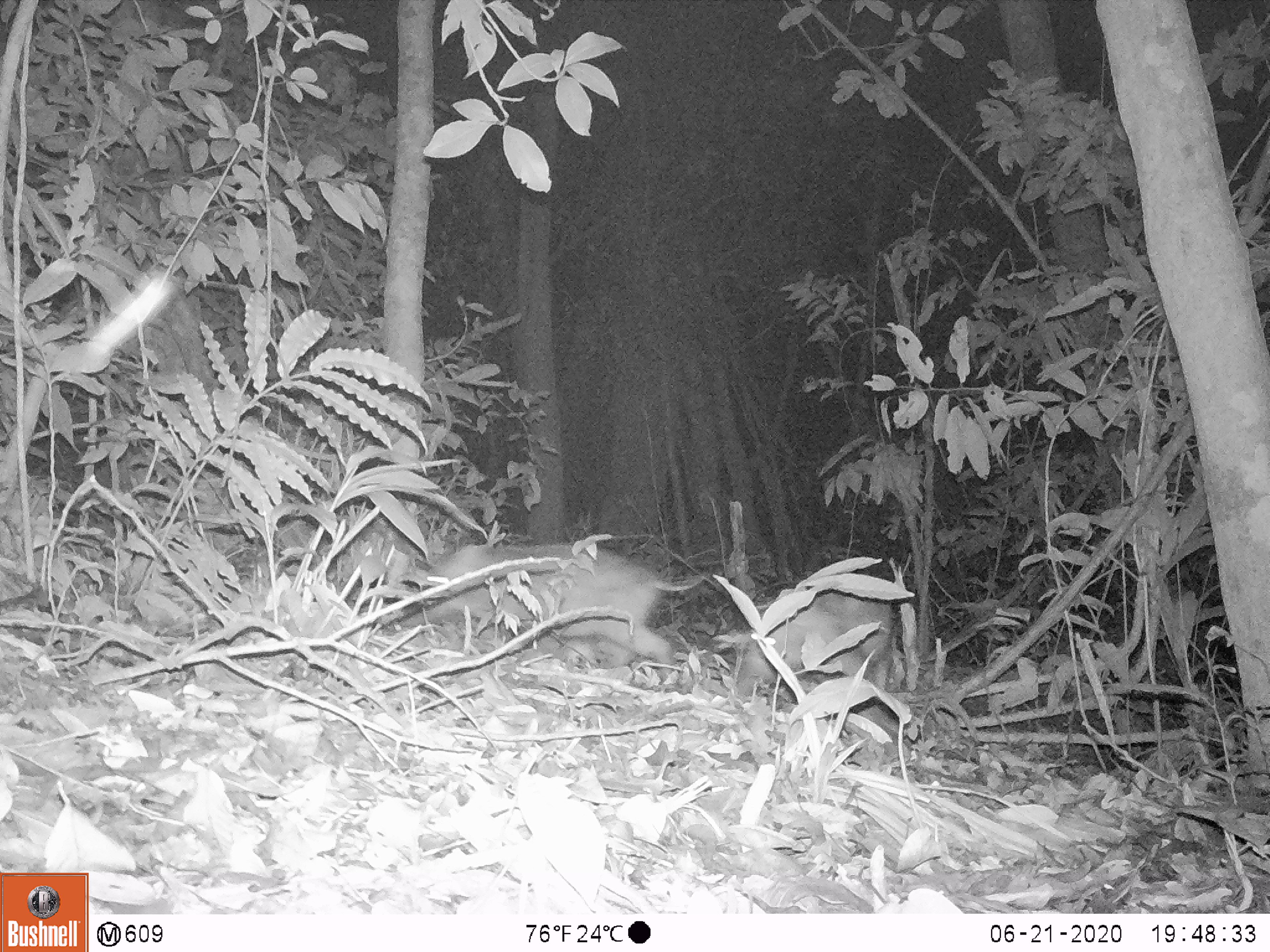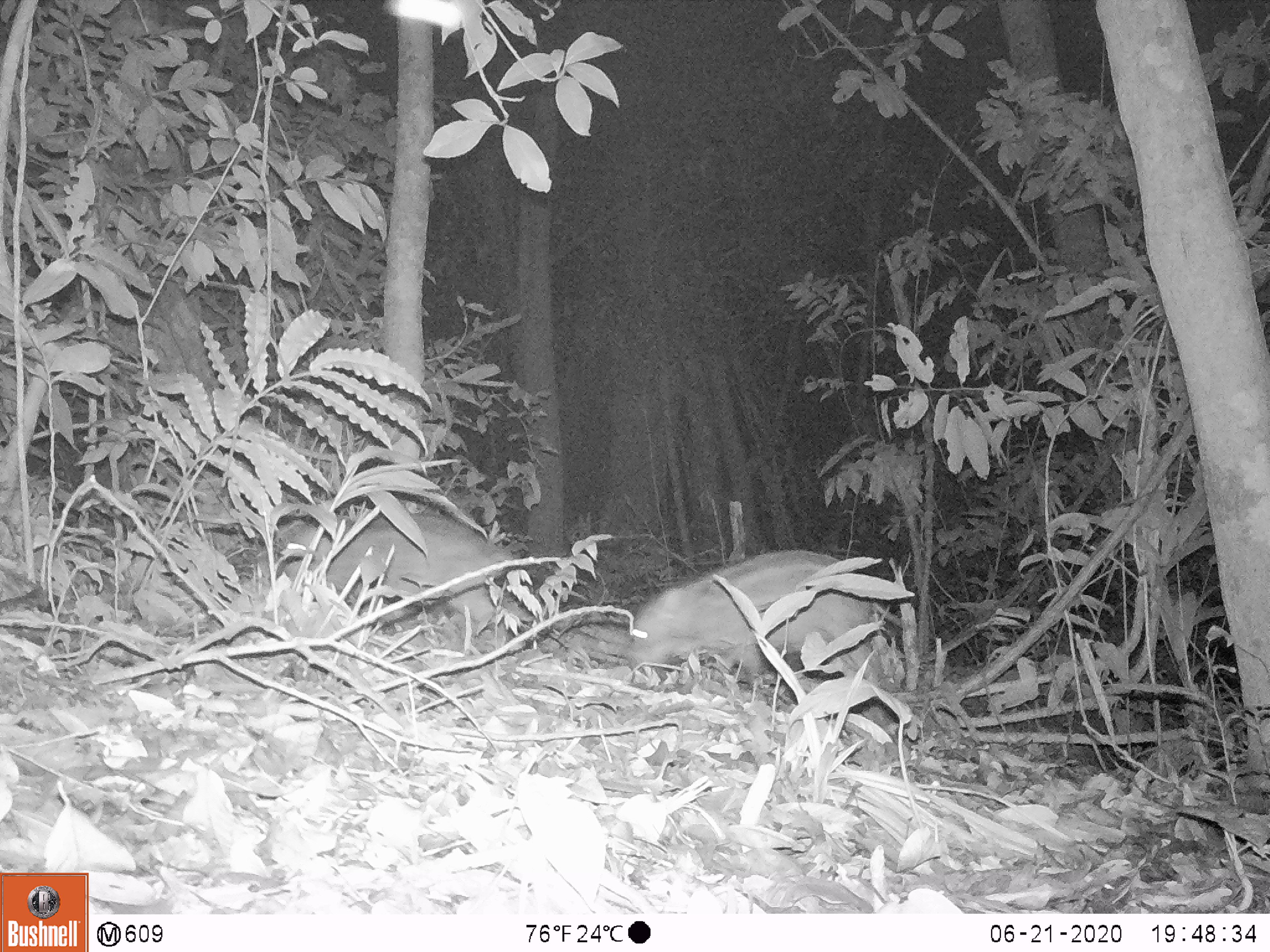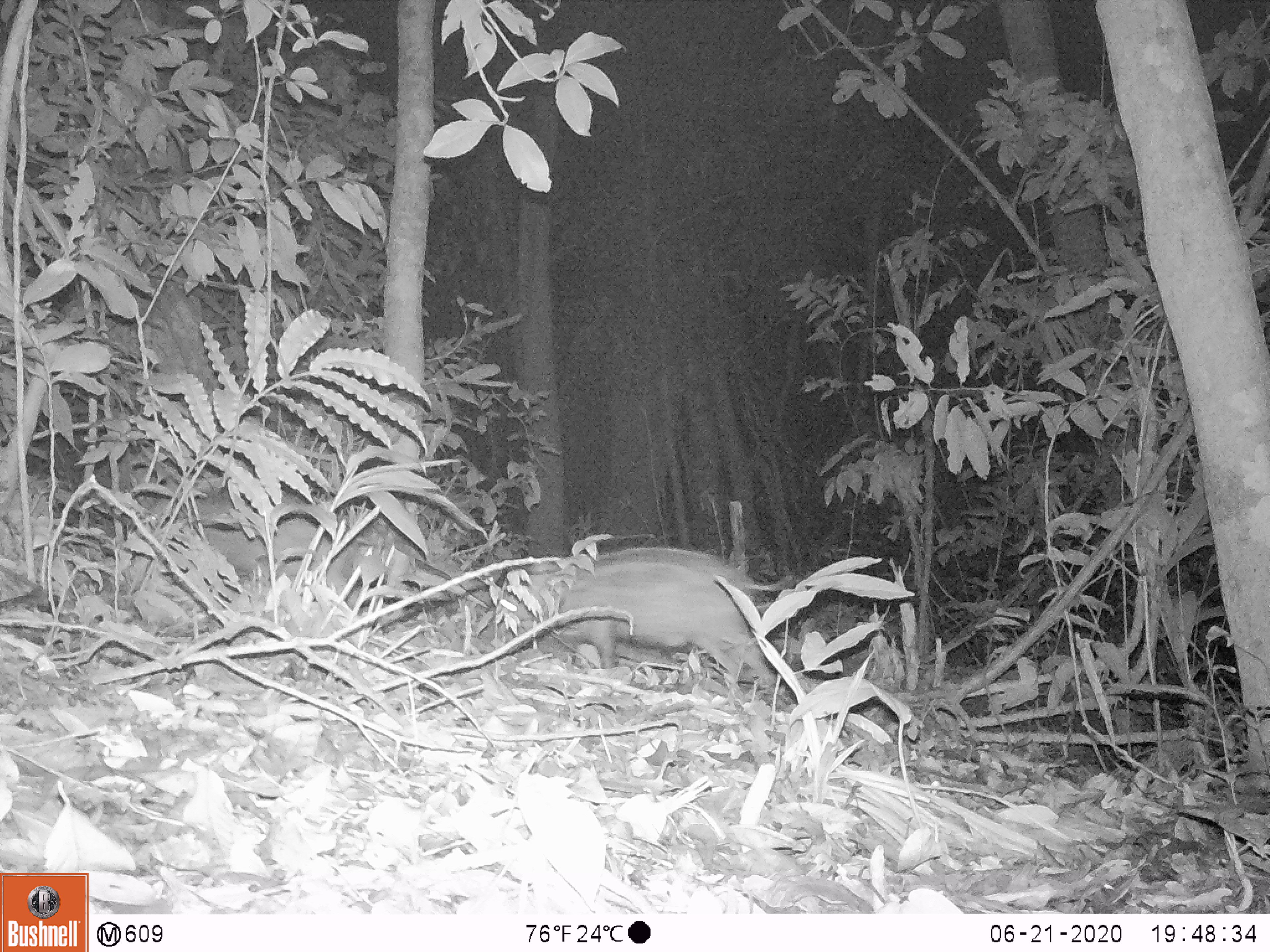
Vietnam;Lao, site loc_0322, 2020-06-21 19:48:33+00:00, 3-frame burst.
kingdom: Animalia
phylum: Chordata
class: Mammalia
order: Artiodactyla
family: Suidae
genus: Sus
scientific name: Sus scrofa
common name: eurasian wild pig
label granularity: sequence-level